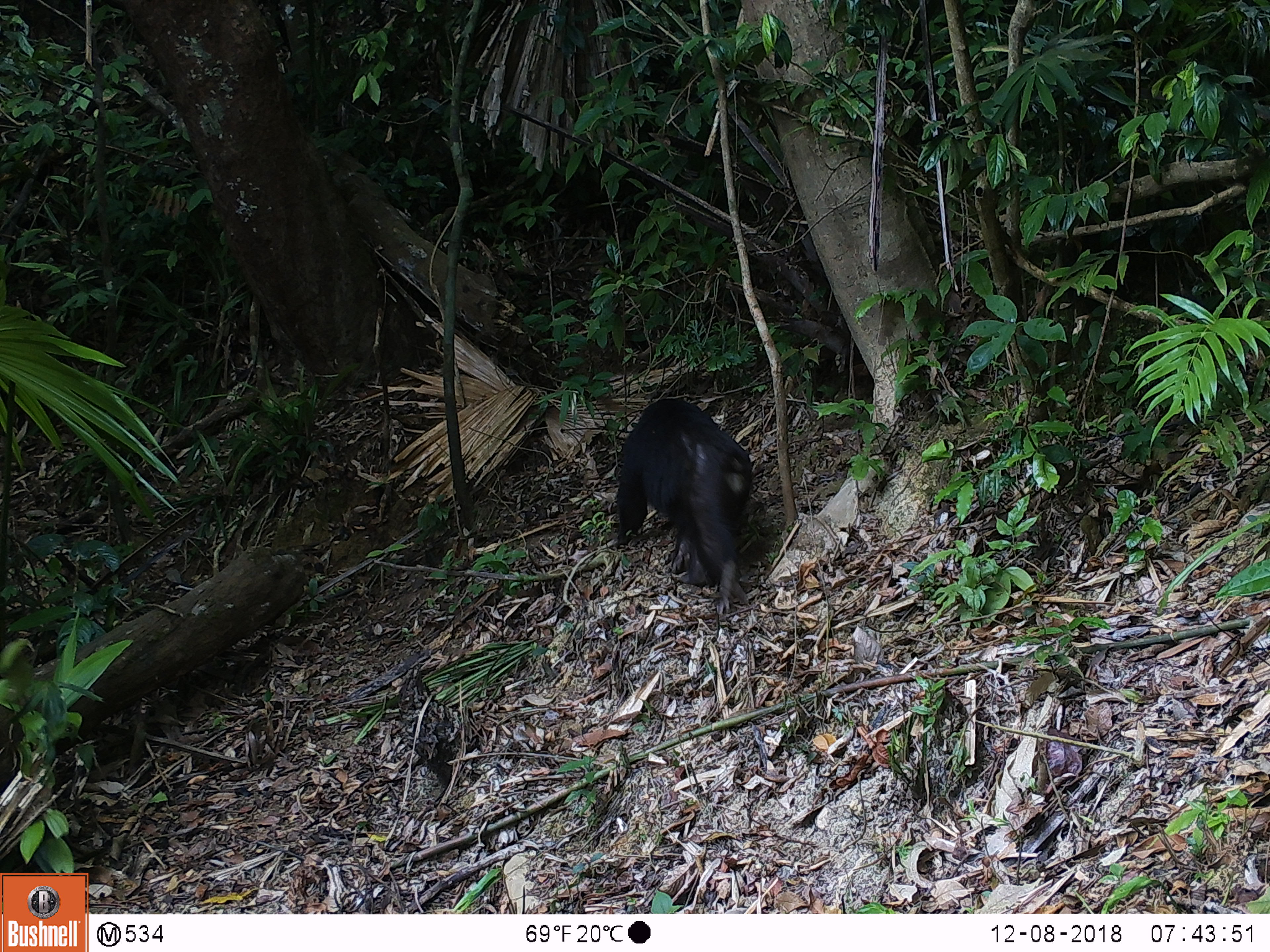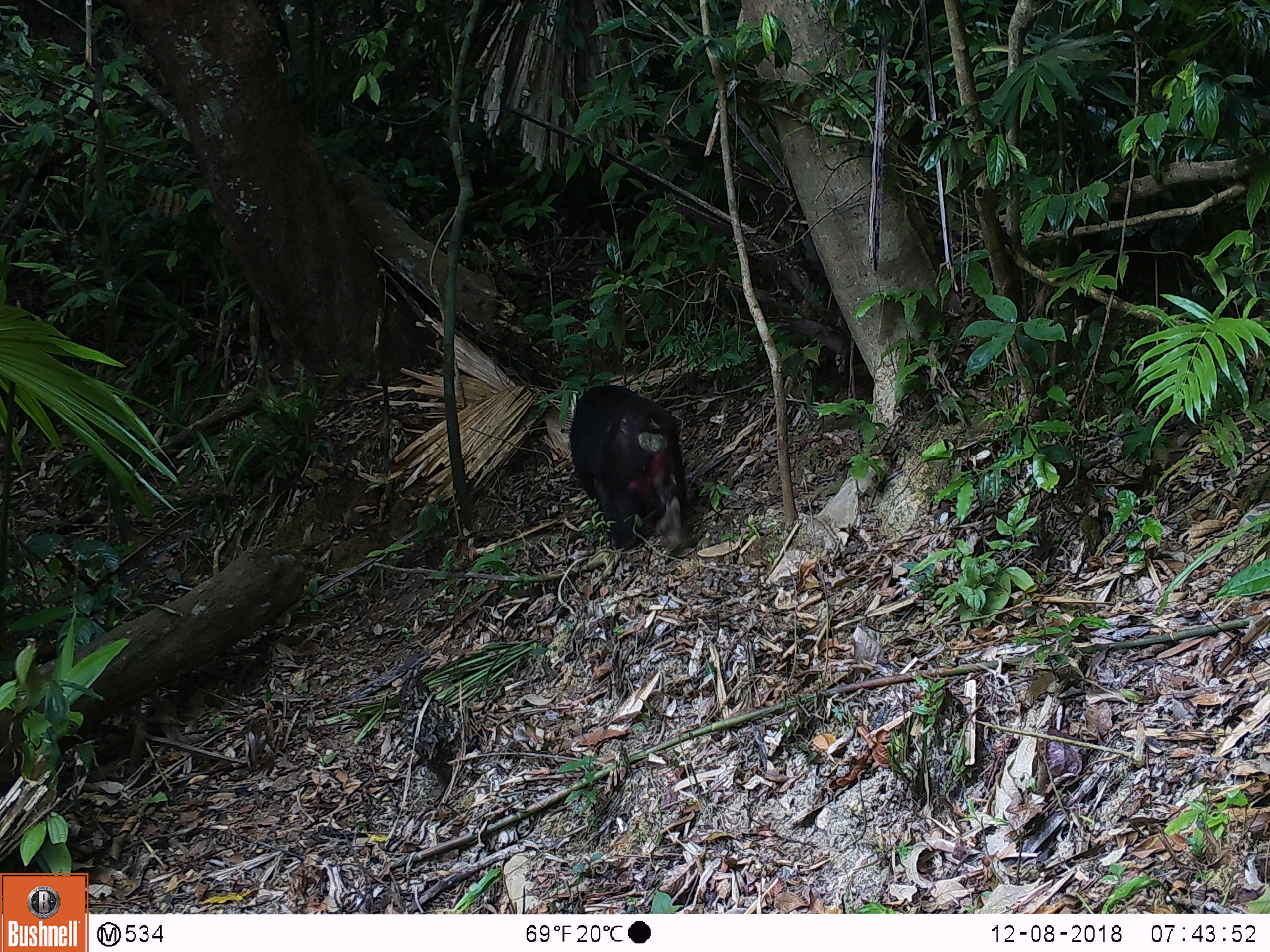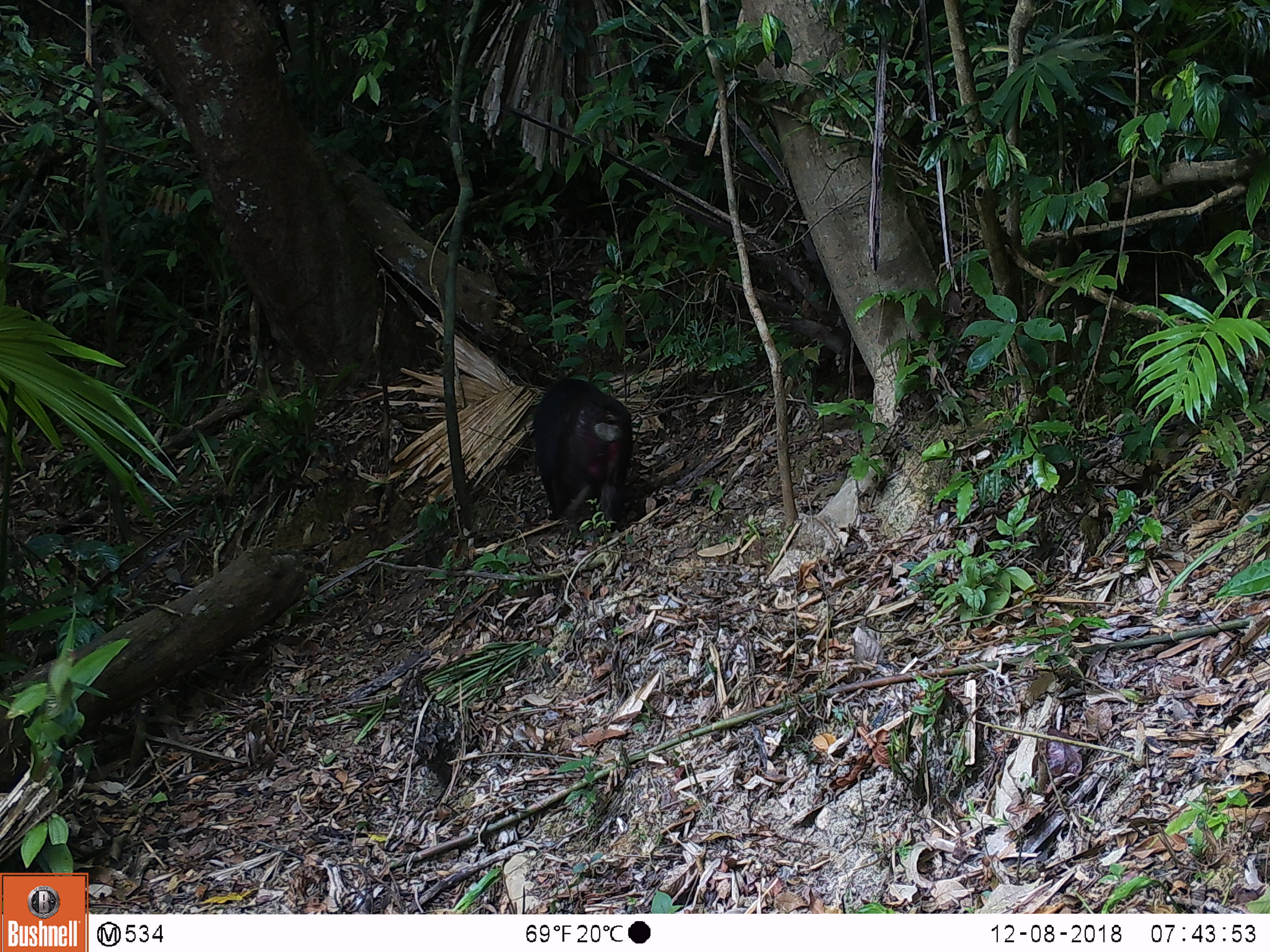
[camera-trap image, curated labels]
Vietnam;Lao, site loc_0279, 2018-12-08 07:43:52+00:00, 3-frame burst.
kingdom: Animalia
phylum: Chordata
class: Mammalia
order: Primates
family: Cercopithecidae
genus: Macaca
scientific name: Macaca arctoides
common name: stump-tailed macaque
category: stump tailed macaque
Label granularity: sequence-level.